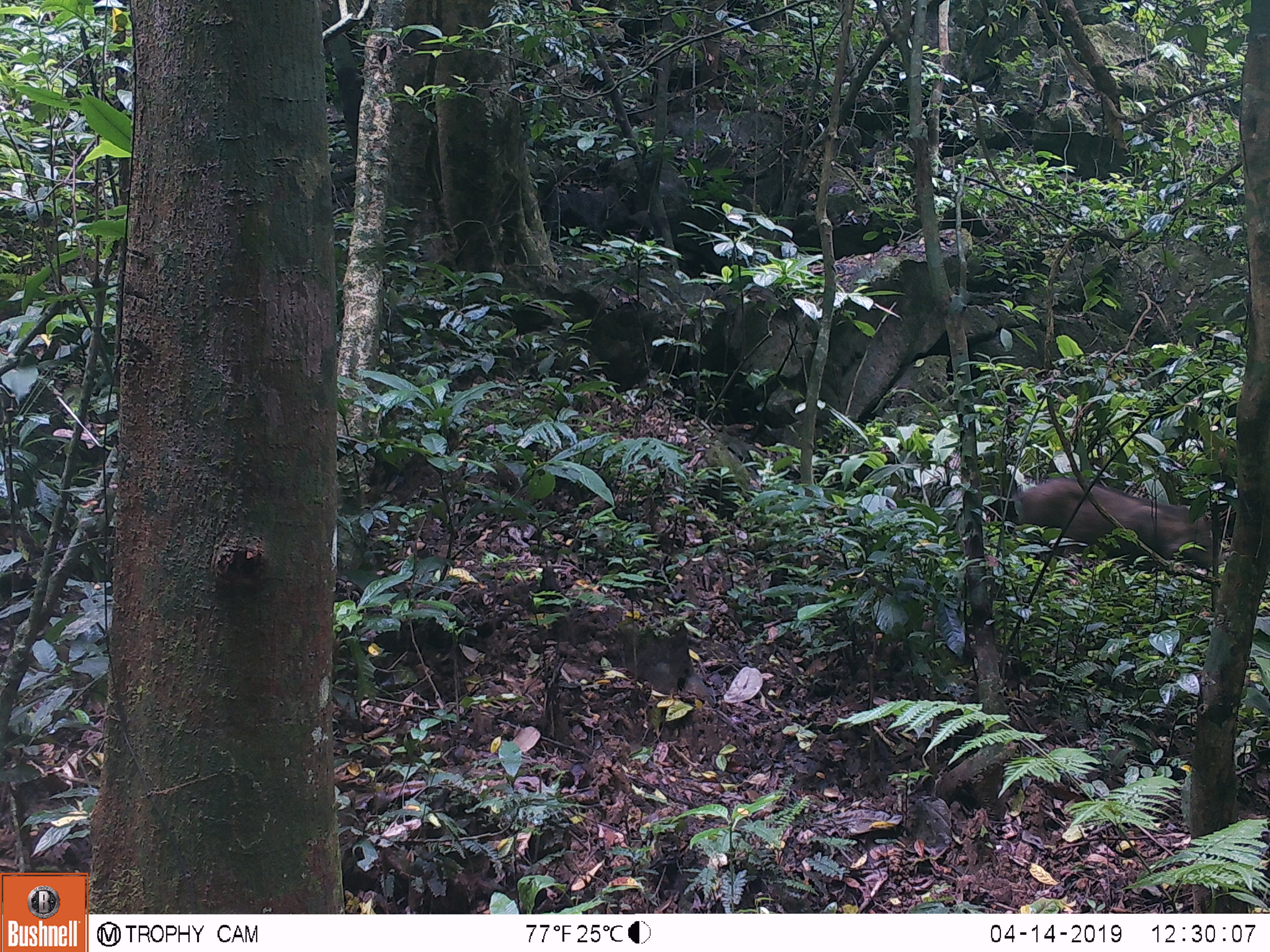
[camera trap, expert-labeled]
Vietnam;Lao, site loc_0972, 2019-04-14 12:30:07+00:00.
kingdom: Animalia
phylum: Chordata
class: Mammalia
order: Artiodactyla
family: Suidae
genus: Sus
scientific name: Sus scrofa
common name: eurasian wild pig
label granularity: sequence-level